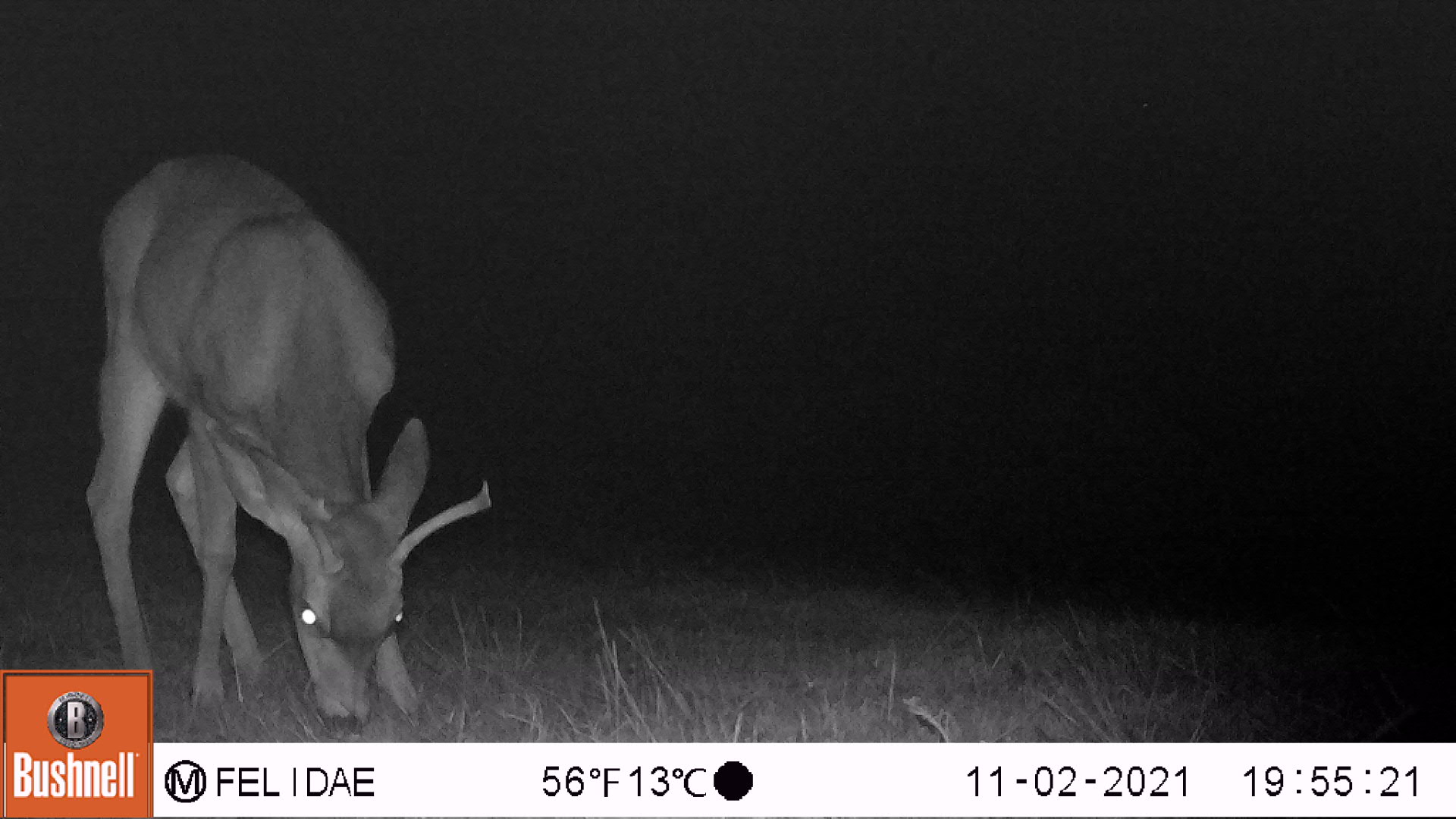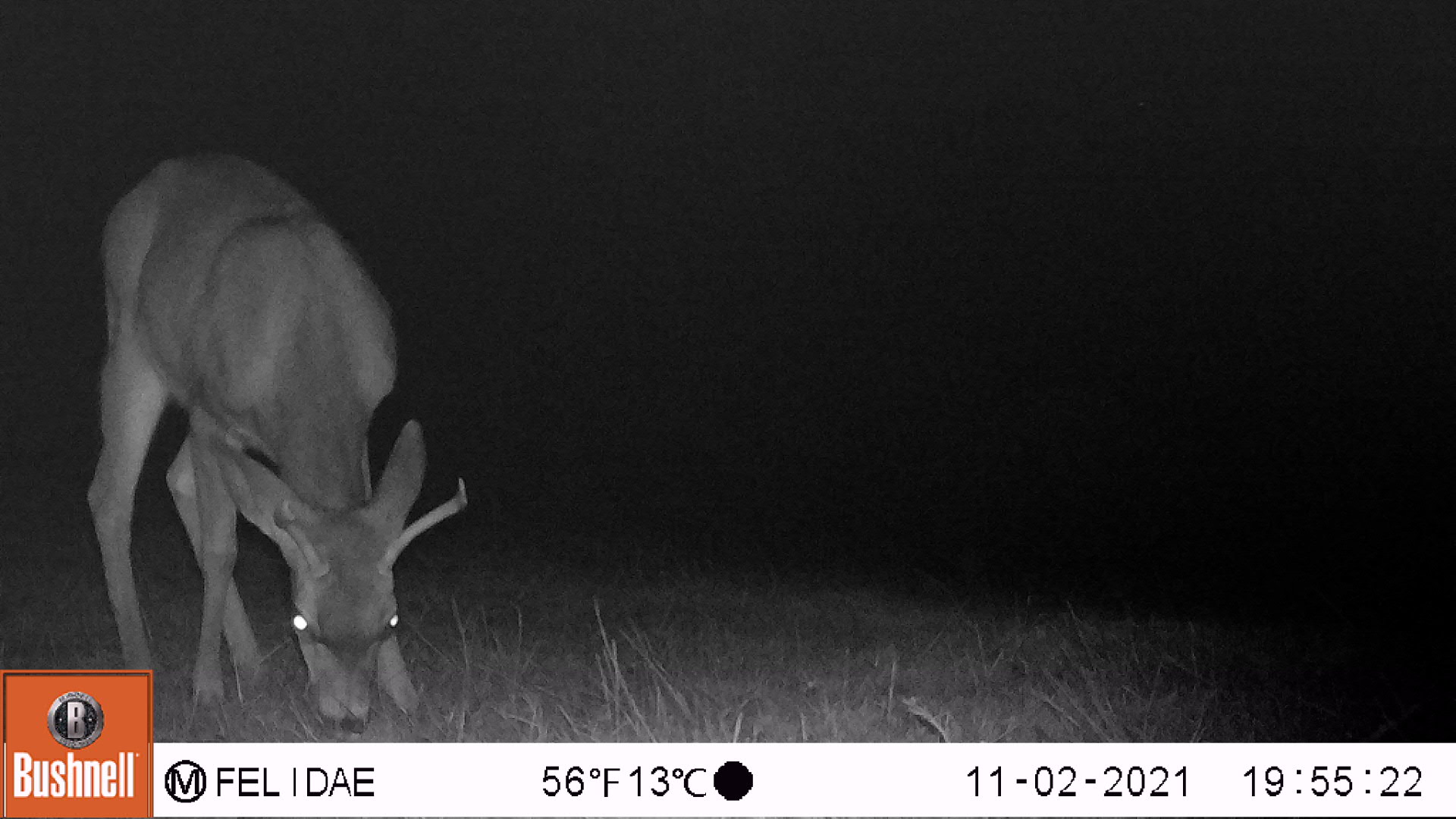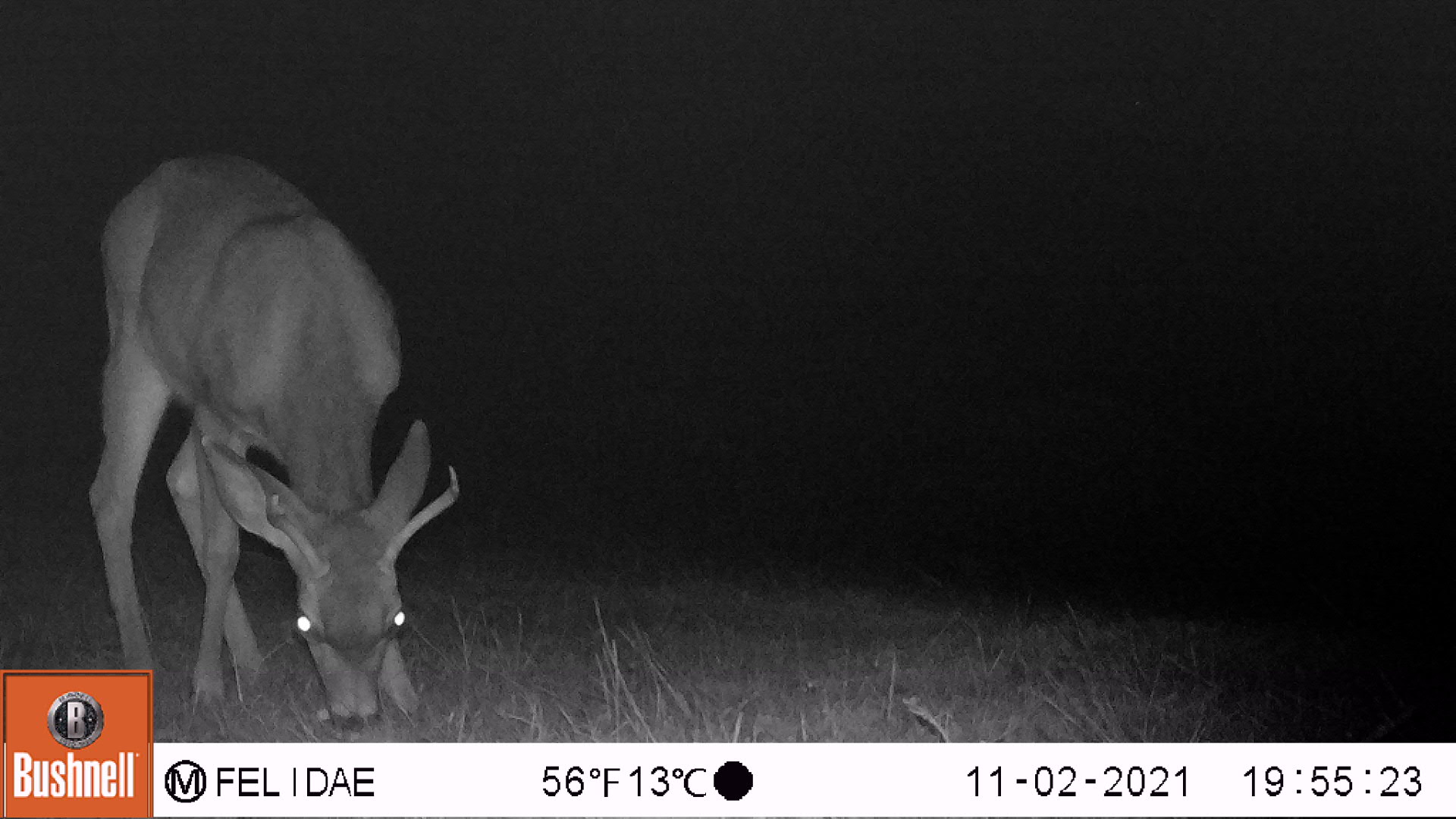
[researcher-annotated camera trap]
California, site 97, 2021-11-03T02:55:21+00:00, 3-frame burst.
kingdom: Animalia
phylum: Chordata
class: Mammalia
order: Artiodactyla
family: Cervidae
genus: Odocoileus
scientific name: Odocoileus hemionus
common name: mule deer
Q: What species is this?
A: Mule deer (Odocoileus hemionus).